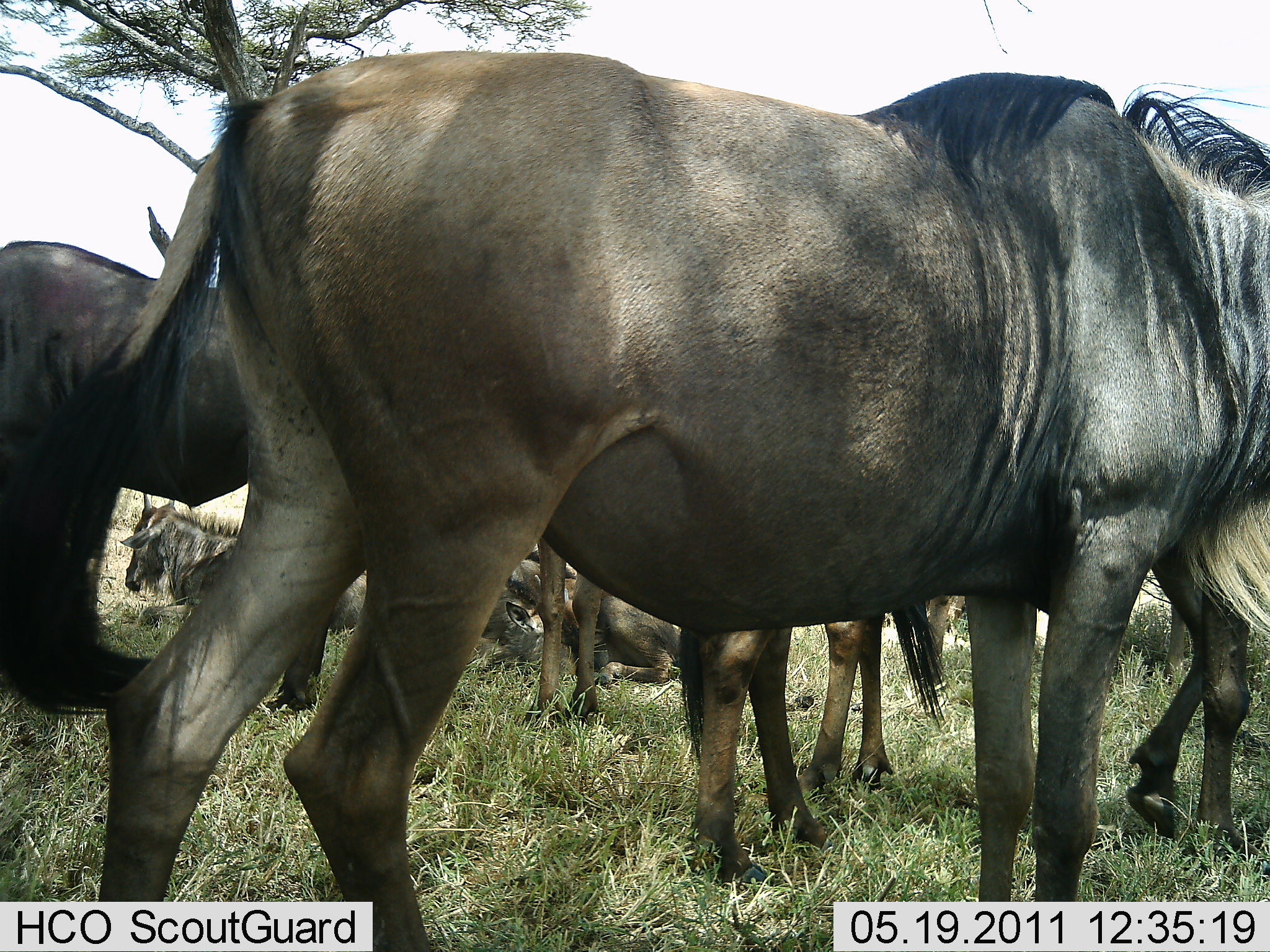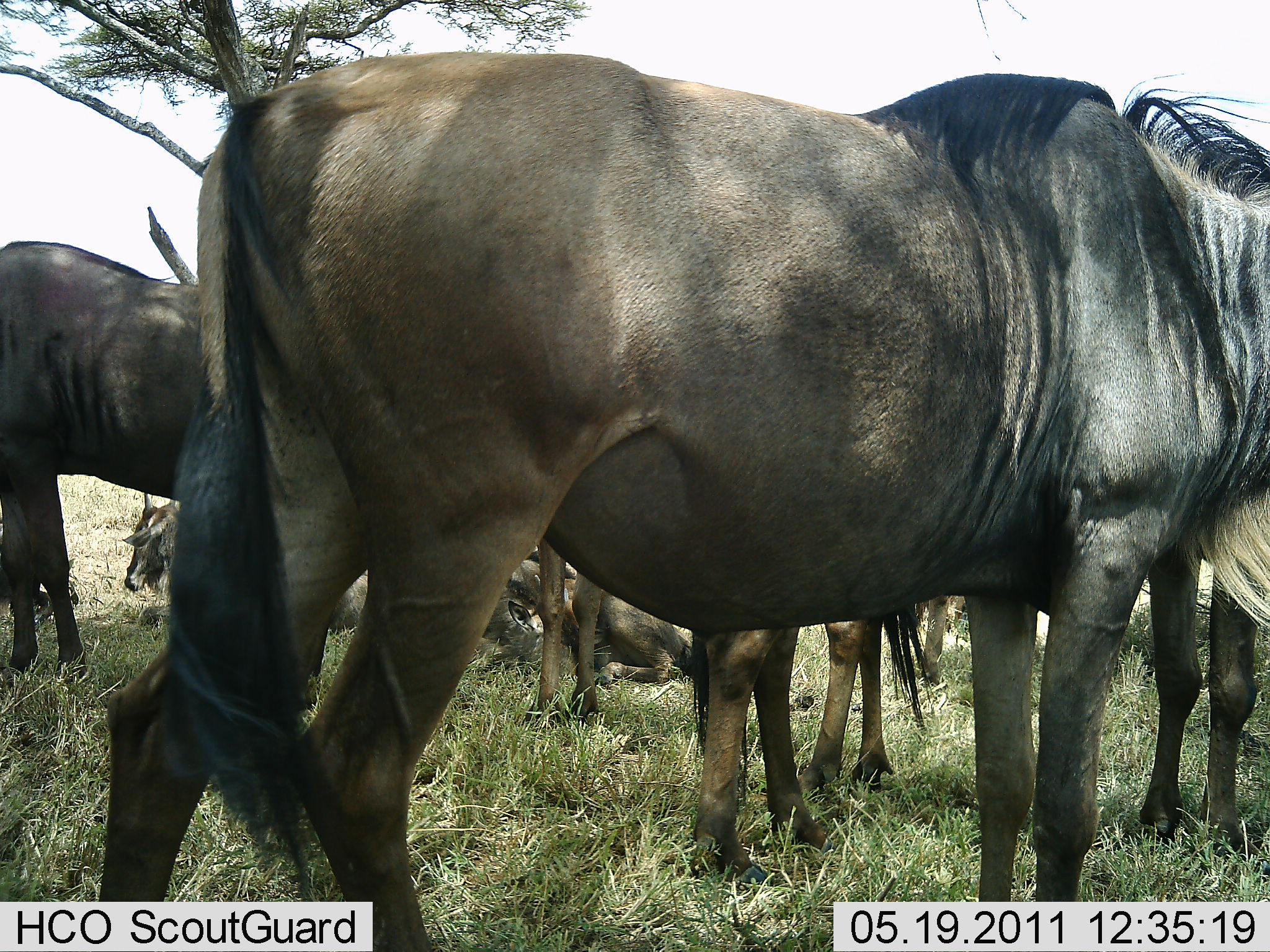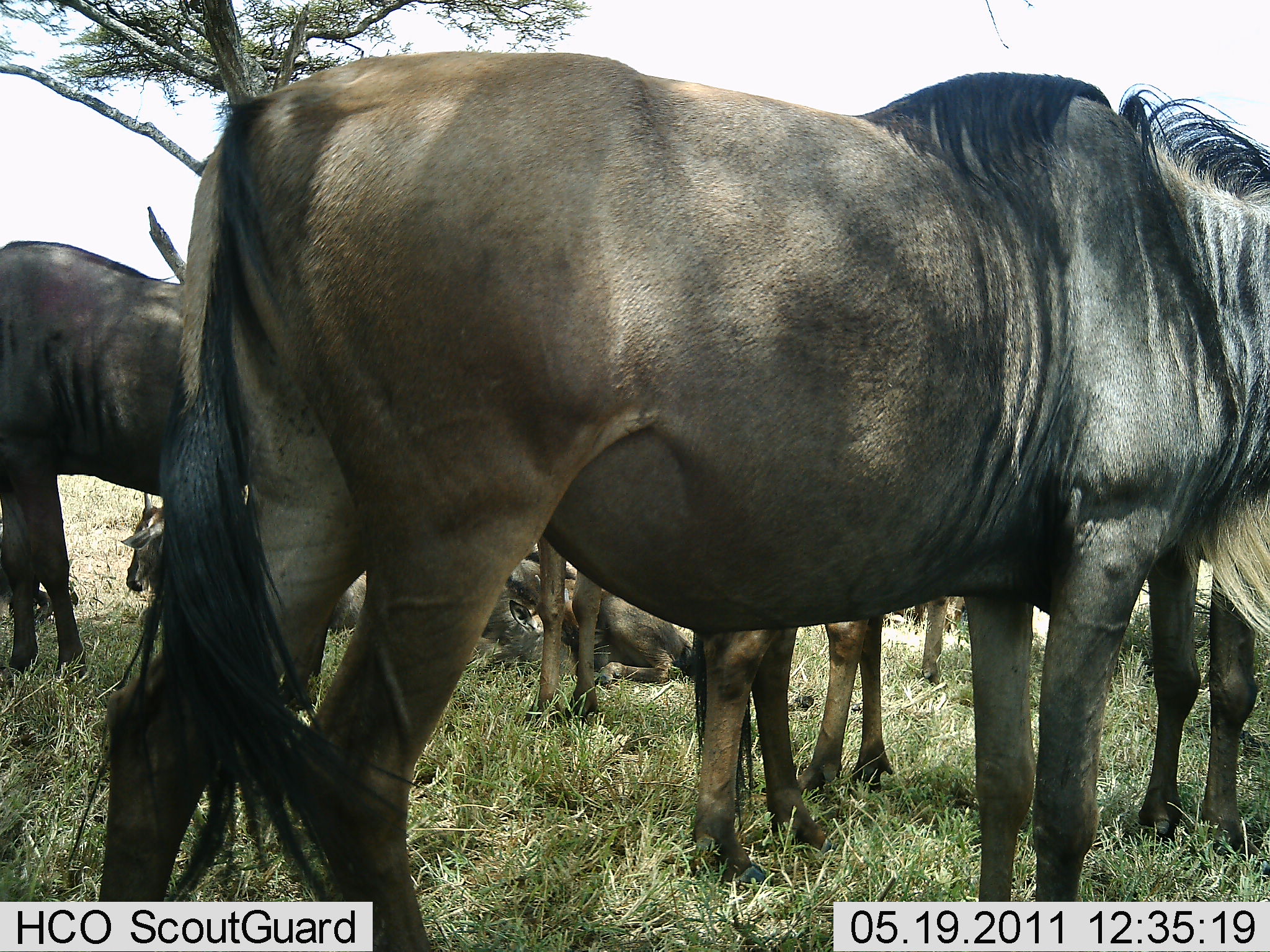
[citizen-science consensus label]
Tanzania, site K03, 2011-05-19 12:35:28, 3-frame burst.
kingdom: Animalia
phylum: Chordata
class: Mammalia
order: Artiodactyla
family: Bovidae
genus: Connochaetes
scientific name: Connochaetes taurinus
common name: blue wildebeest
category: wildebeest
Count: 6.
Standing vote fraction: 80%.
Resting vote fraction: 90%.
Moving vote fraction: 0%.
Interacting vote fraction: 0%.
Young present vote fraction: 10%.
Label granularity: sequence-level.